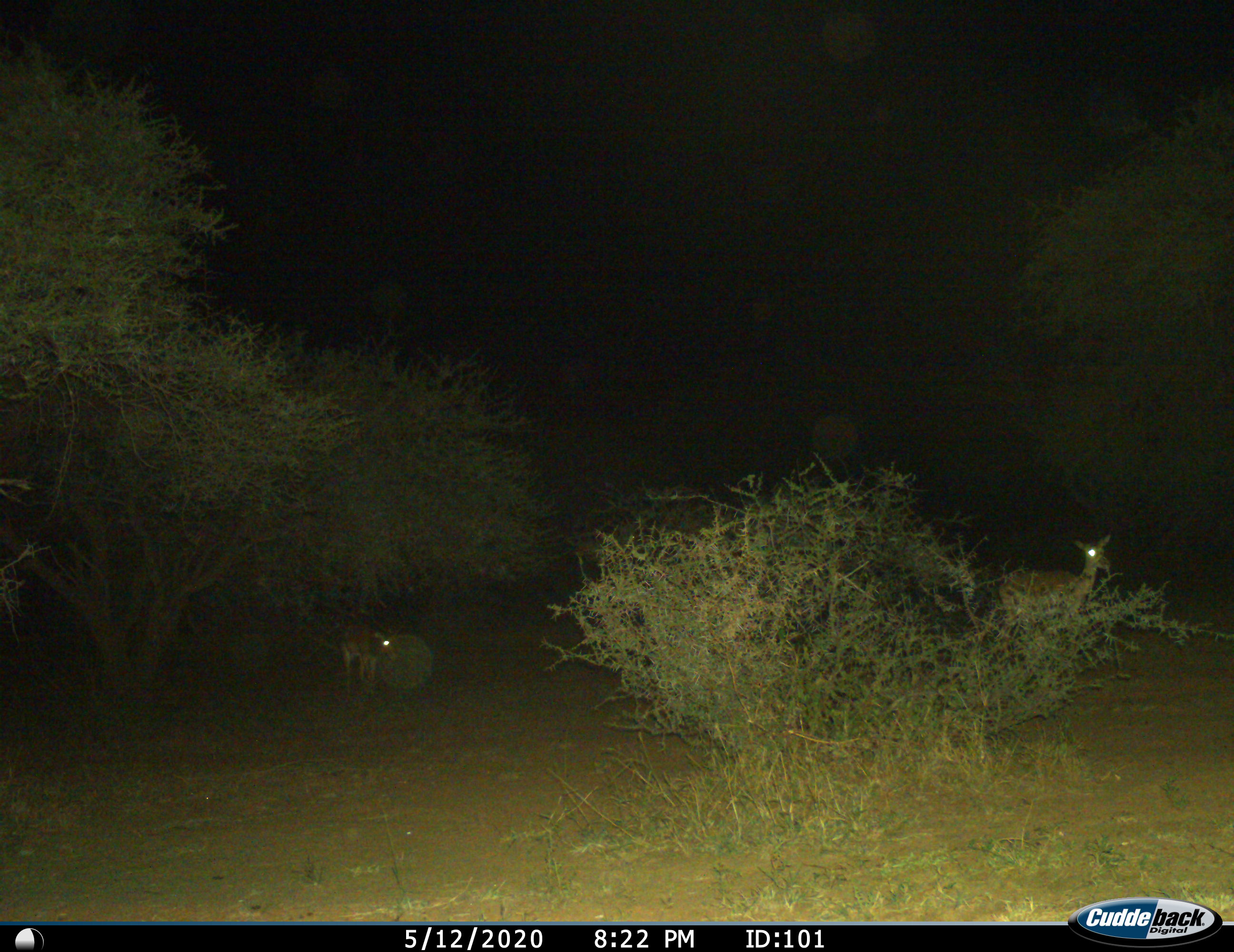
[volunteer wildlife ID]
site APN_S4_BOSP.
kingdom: Animalia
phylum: Chordata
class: Mammalia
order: Artiodactyla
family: Bovidae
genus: Aepyceros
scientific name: Aepyceros melampus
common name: impala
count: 2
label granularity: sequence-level